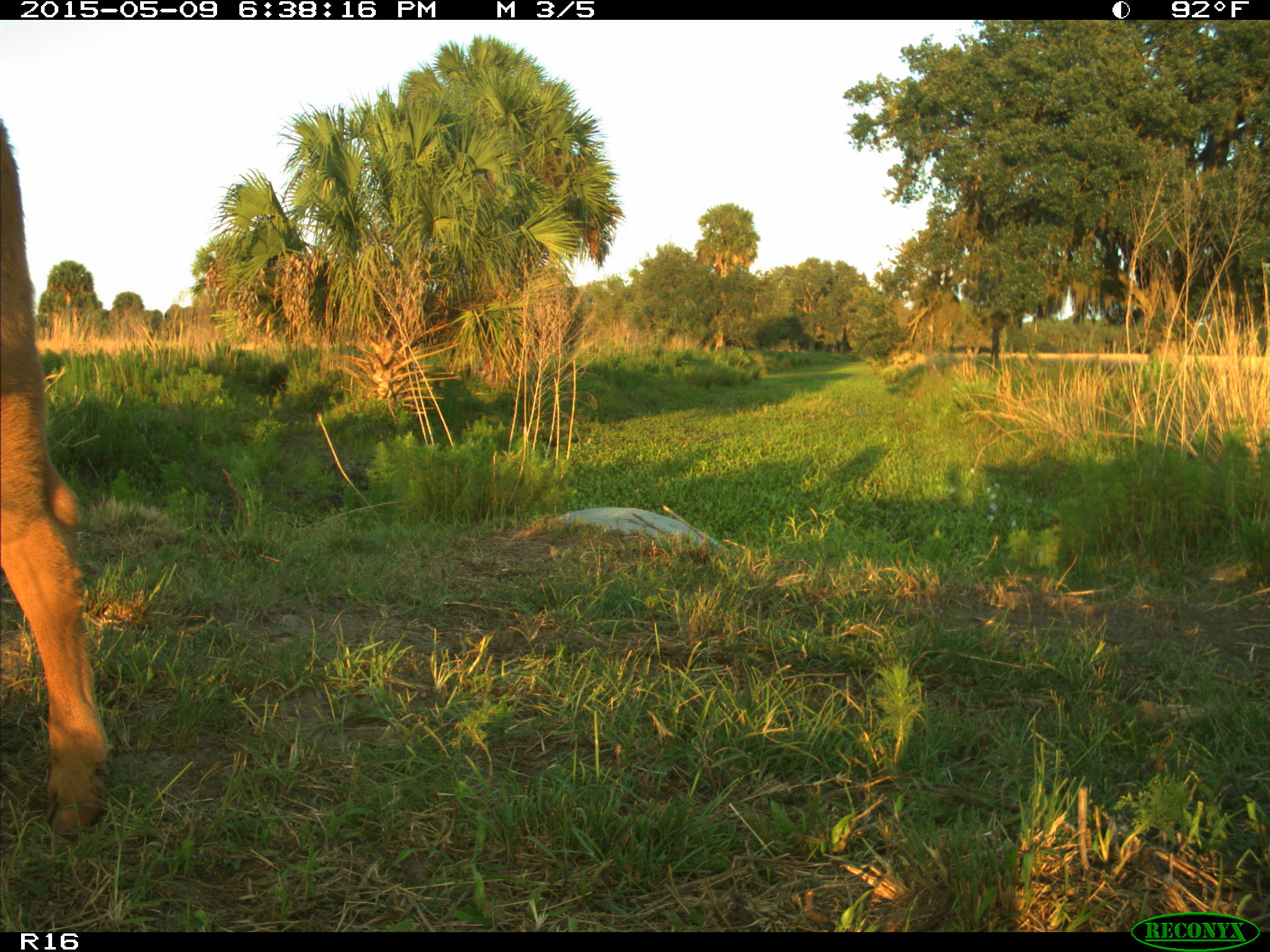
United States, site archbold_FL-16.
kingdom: Animalia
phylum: Chordata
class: Mammalia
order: Artiodactyla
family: Bovidae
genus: Bos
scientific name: Bos taurus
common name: domestic cow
Bos taurus (domestic cow).